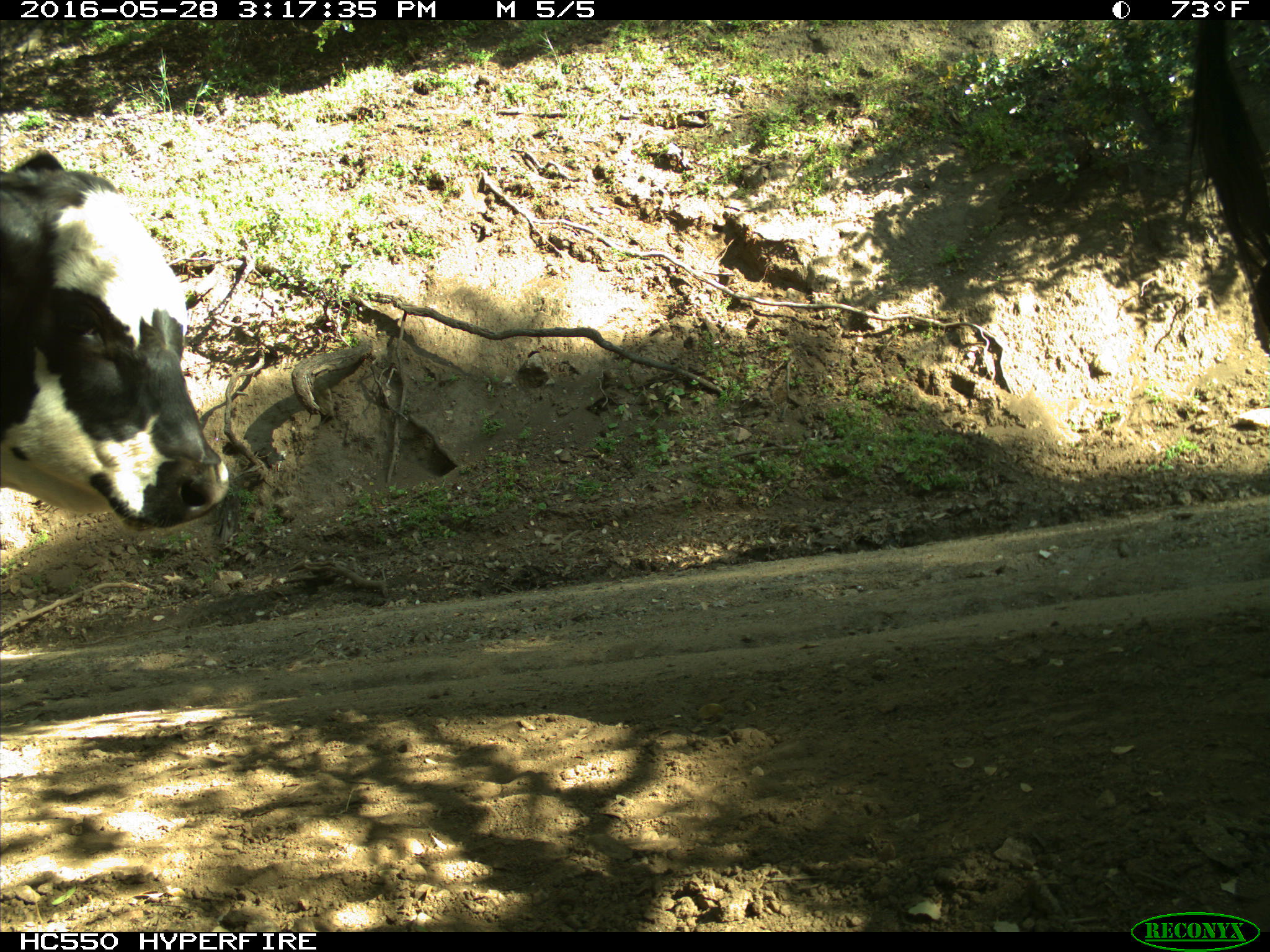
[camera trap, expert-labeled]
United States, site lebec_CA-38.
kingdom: Animalia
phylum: Chordata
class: Mammalia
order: Artiodactyla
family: Bovidae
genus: Bos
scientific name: Bos taurus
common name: domestic cow